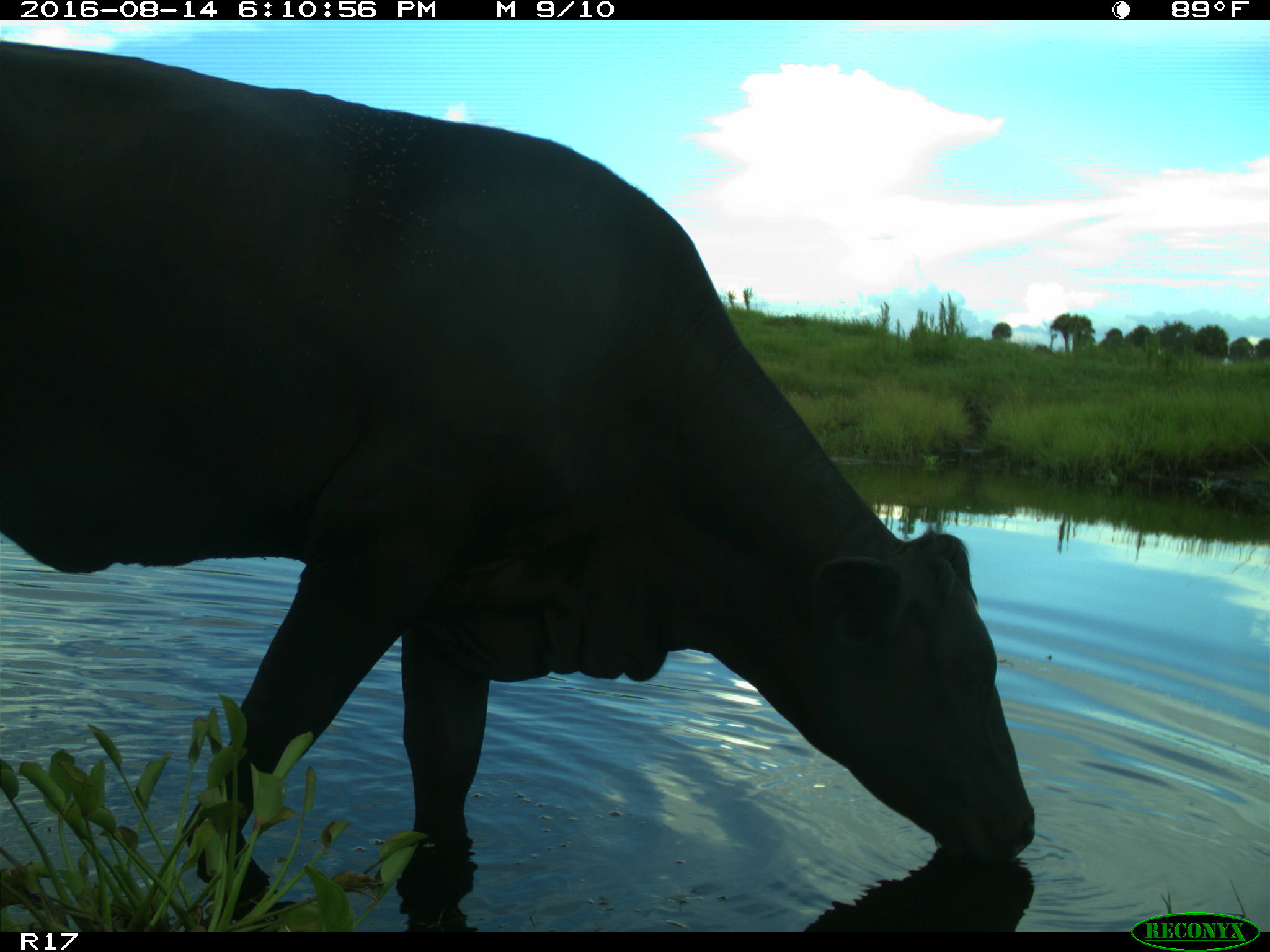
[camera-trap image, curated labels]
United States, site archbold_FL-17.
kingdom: Animalia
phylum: Chordata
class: Mammalia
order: Artiodactyla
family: Bovidae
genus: Bos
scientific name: Bos taurus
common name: domestic cow